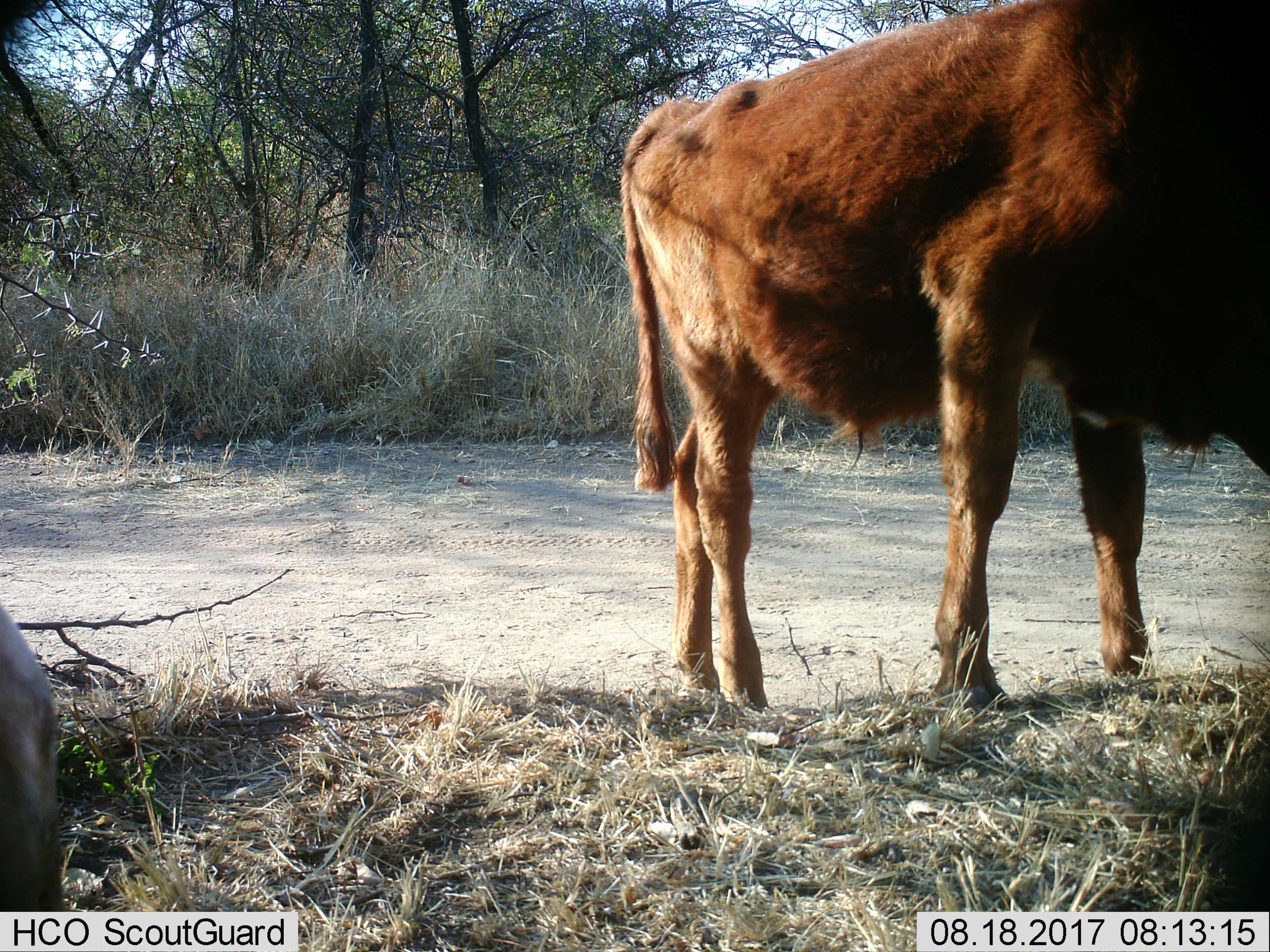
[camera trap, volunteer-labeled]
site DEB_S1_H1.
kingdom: Animalia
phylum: Chordata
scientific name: Vertebrata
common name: domestic animal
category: domesticanimal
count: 2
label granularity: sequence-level